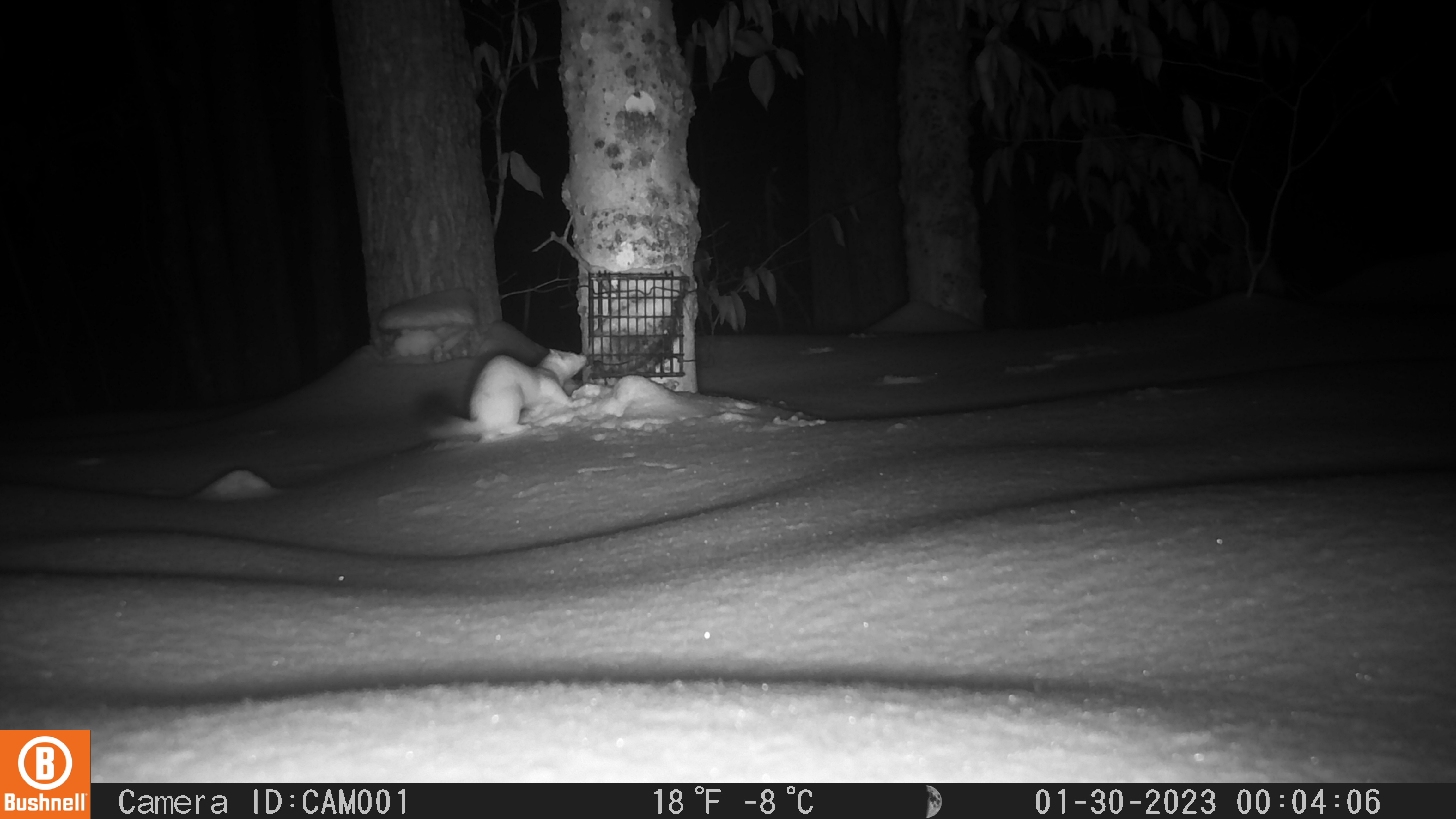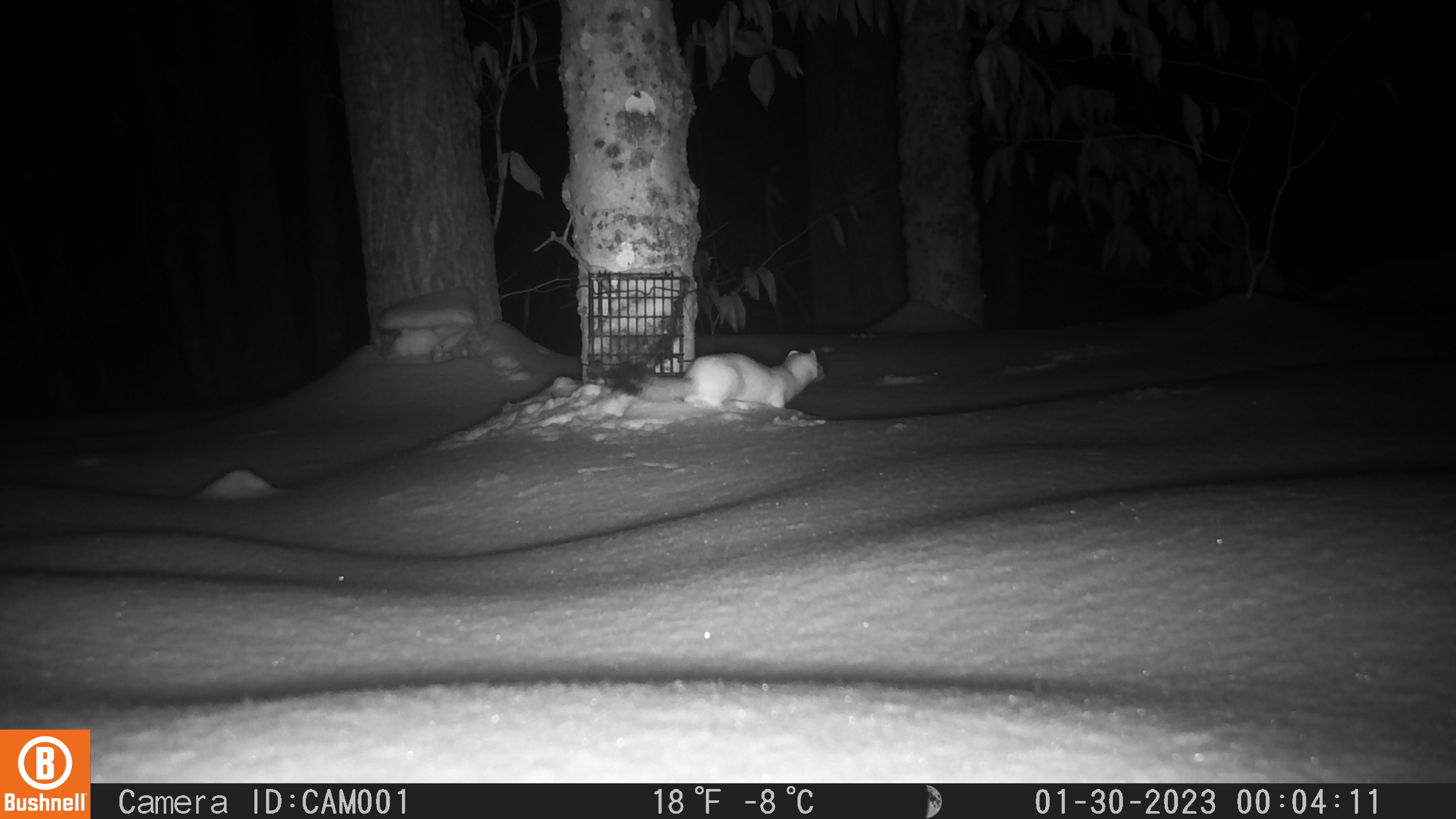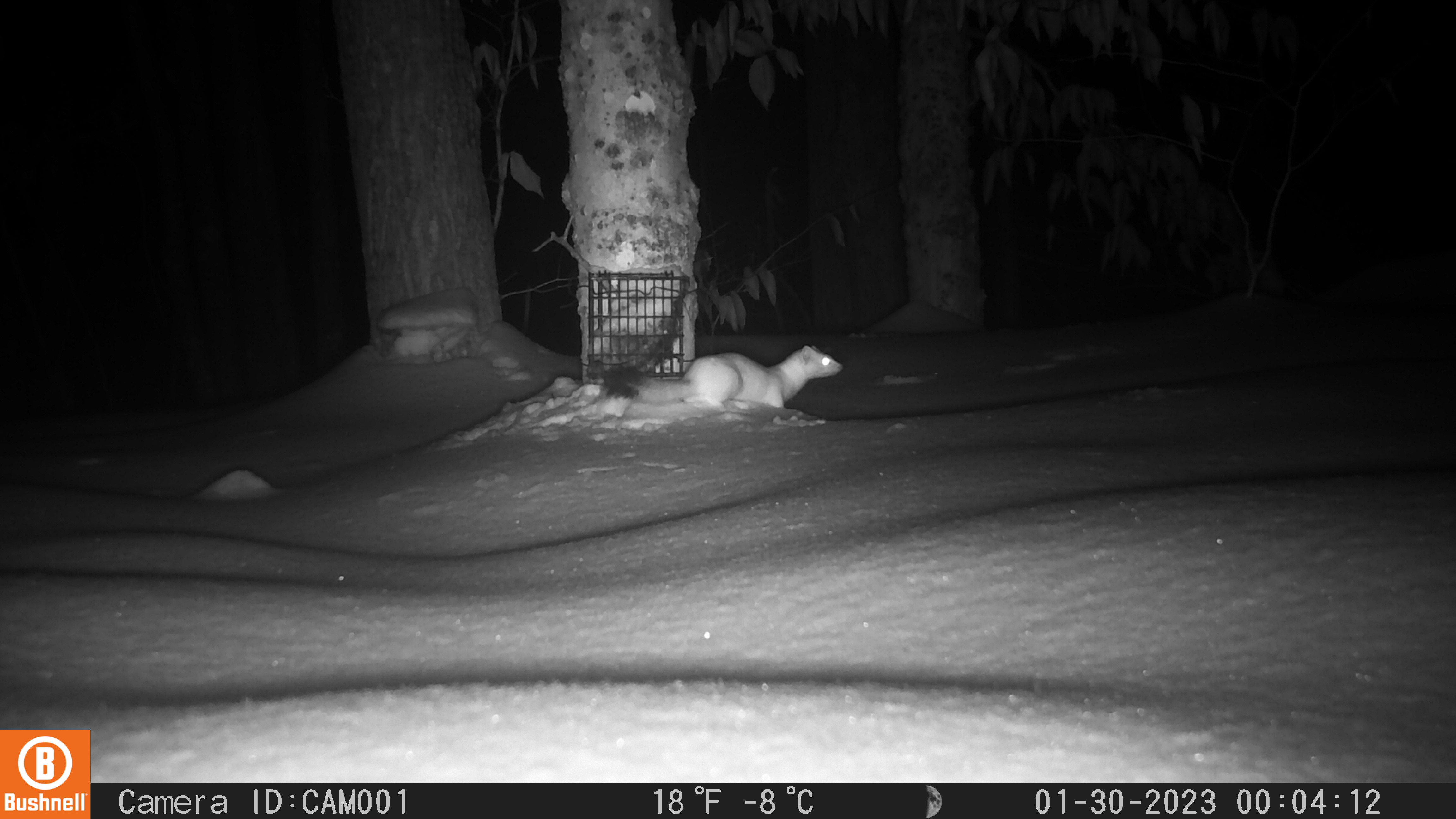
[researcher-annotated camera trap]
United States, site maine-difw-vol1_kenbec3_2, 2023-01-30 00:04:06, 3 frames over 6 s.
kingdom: Animalia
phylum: Chordata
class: Mammalia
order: Carnivora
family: Mustelidae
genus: Neogale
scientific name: Neogale frenata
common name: long-tailed weasel